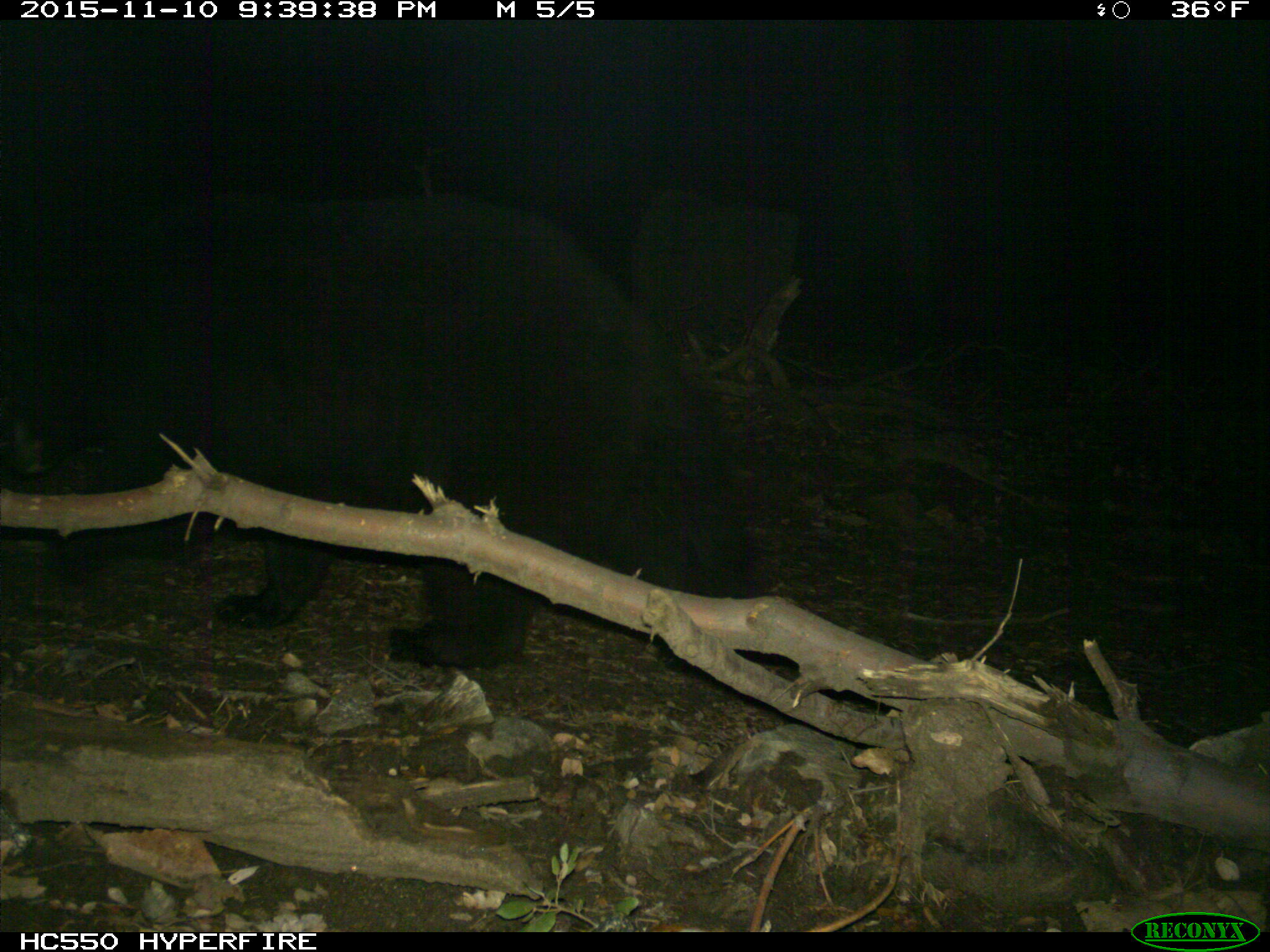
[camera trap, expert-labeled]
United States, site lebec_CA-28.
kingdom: Animalia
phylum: Chordata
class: Mammalia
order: Carnivora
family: Ursidae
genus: Ursus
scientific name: Ursus americanus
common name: american black bear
Ursus americanus (american black bear).